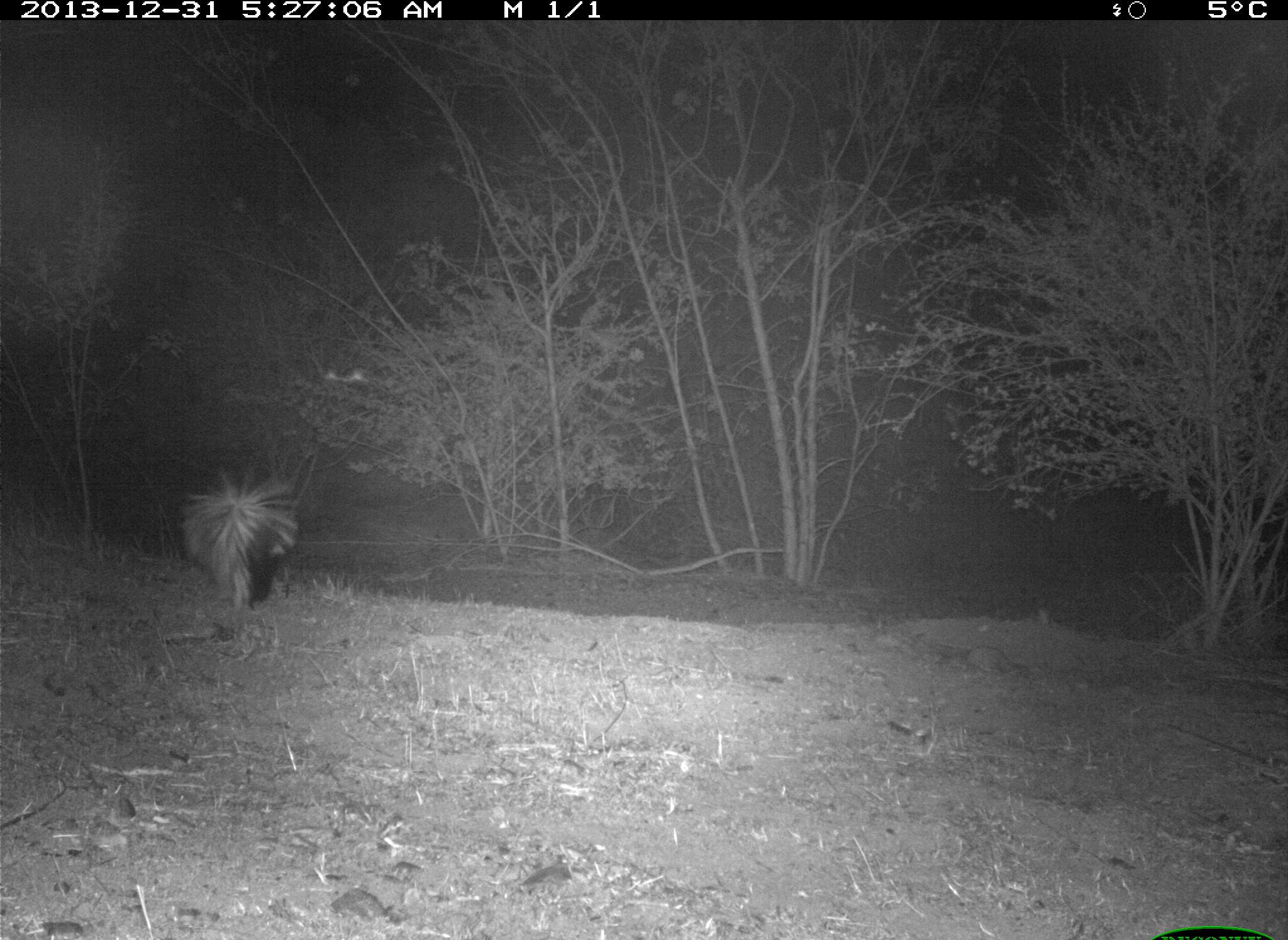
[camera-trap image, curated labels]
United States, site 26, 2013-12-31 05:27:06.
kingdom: Animalia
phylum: Chordata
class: Mammalia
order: Carnivora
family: Mephitidae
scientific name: Mephitidae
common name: skunk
Skunk (Mephitidae).